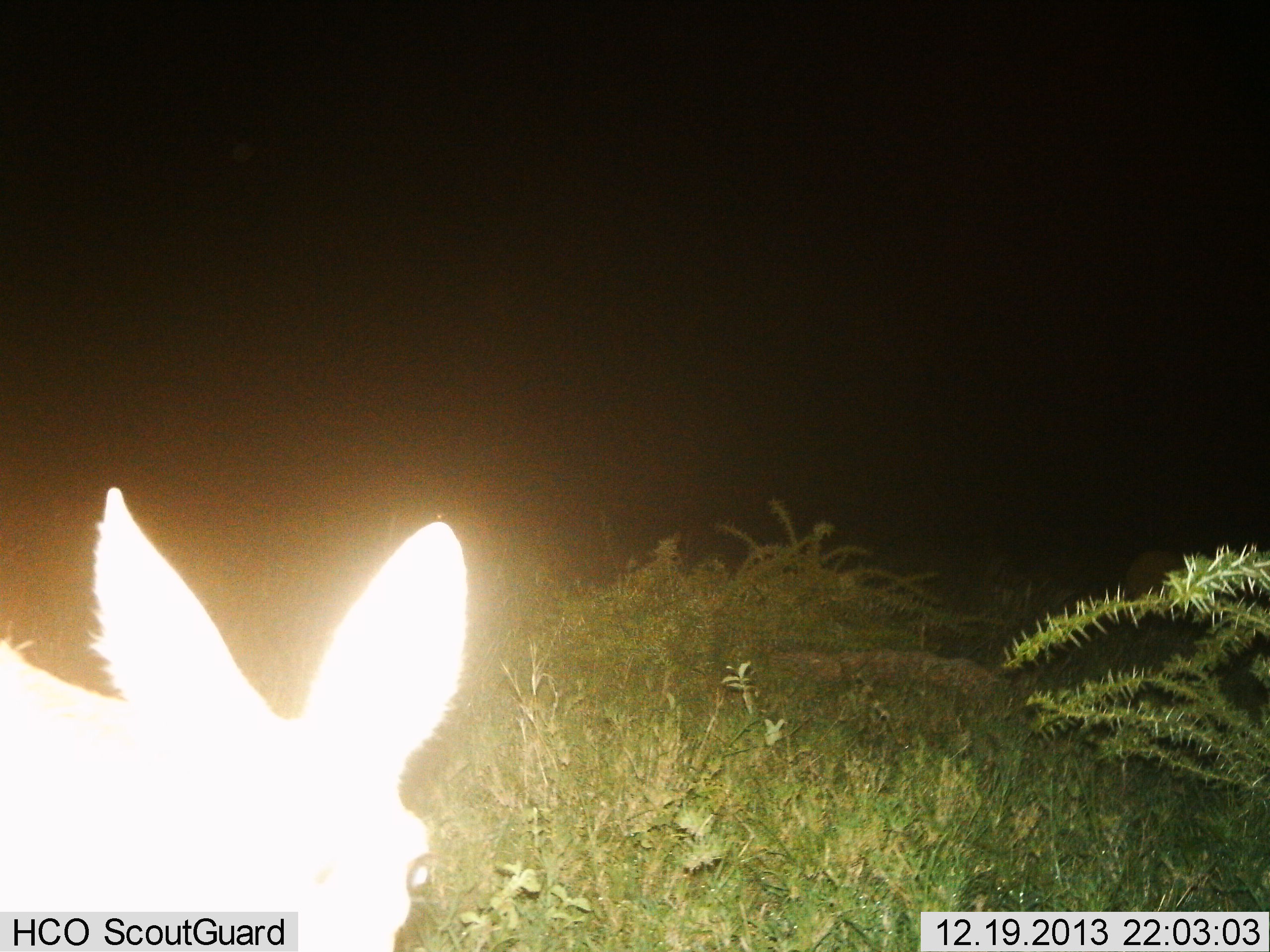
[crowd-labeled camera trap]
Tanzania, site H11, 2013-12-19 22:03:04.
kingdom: Animalia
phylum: Chordata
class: Mammalia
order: Artiodactyla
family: Bovidae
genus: Redunca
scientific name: Redunca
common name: reedbuck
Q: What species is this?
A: Reedbuck (Redunca).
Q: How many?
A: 1.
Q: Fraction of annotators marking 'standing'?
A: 50%.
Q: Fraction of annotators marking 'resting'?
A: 0%.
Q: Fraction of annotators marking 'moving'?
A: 0%.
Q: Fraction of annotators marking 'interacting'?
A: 0%.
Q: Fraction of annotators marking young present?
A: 0%.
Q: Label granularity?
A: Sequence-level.